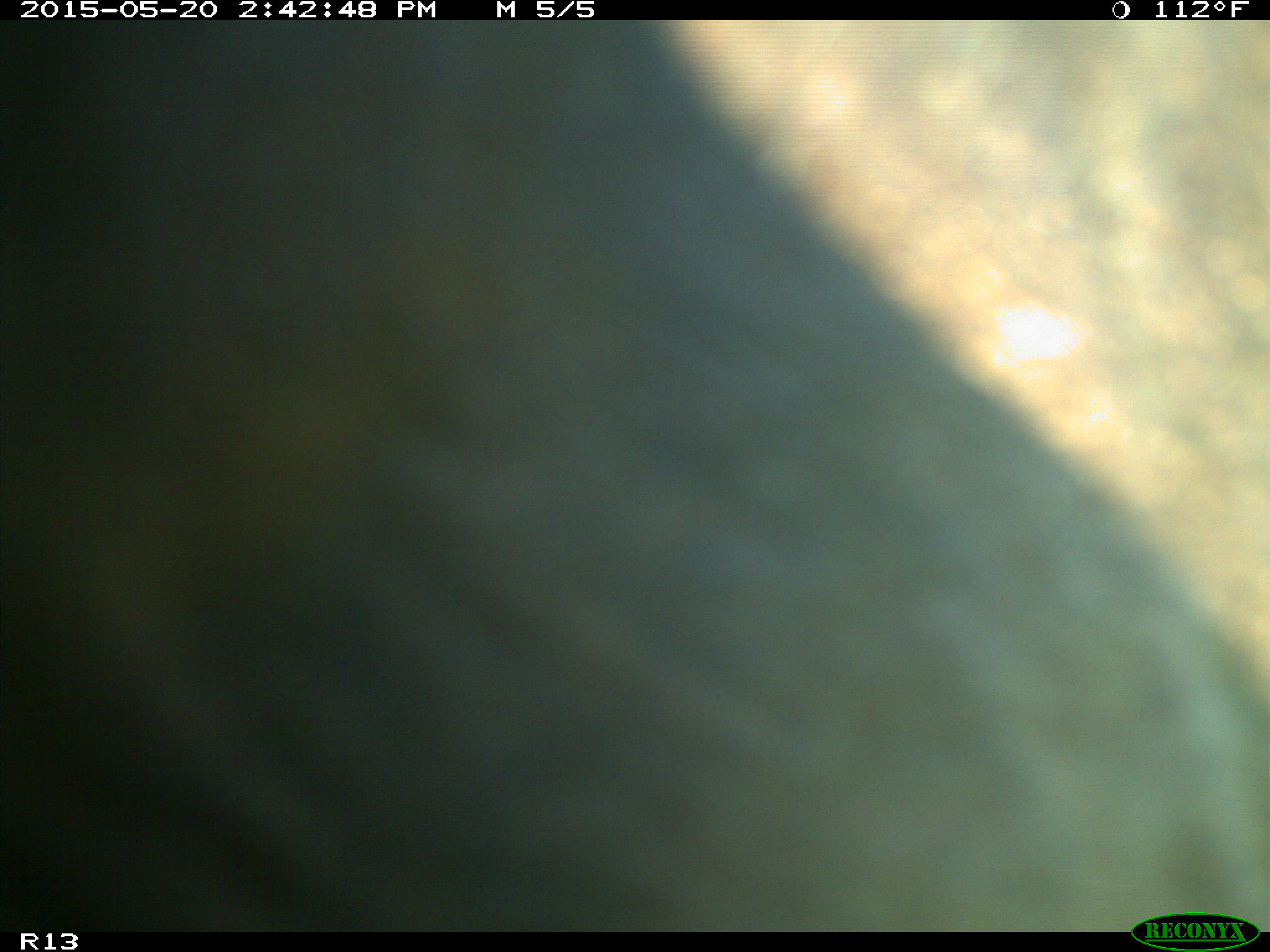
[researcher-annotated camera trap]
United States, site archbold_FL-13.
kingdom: Animalia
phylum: Chordata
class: Mammalia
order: Artiodactyla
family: Bovidae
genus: Bos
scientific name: Bos taurus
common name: domestic cow